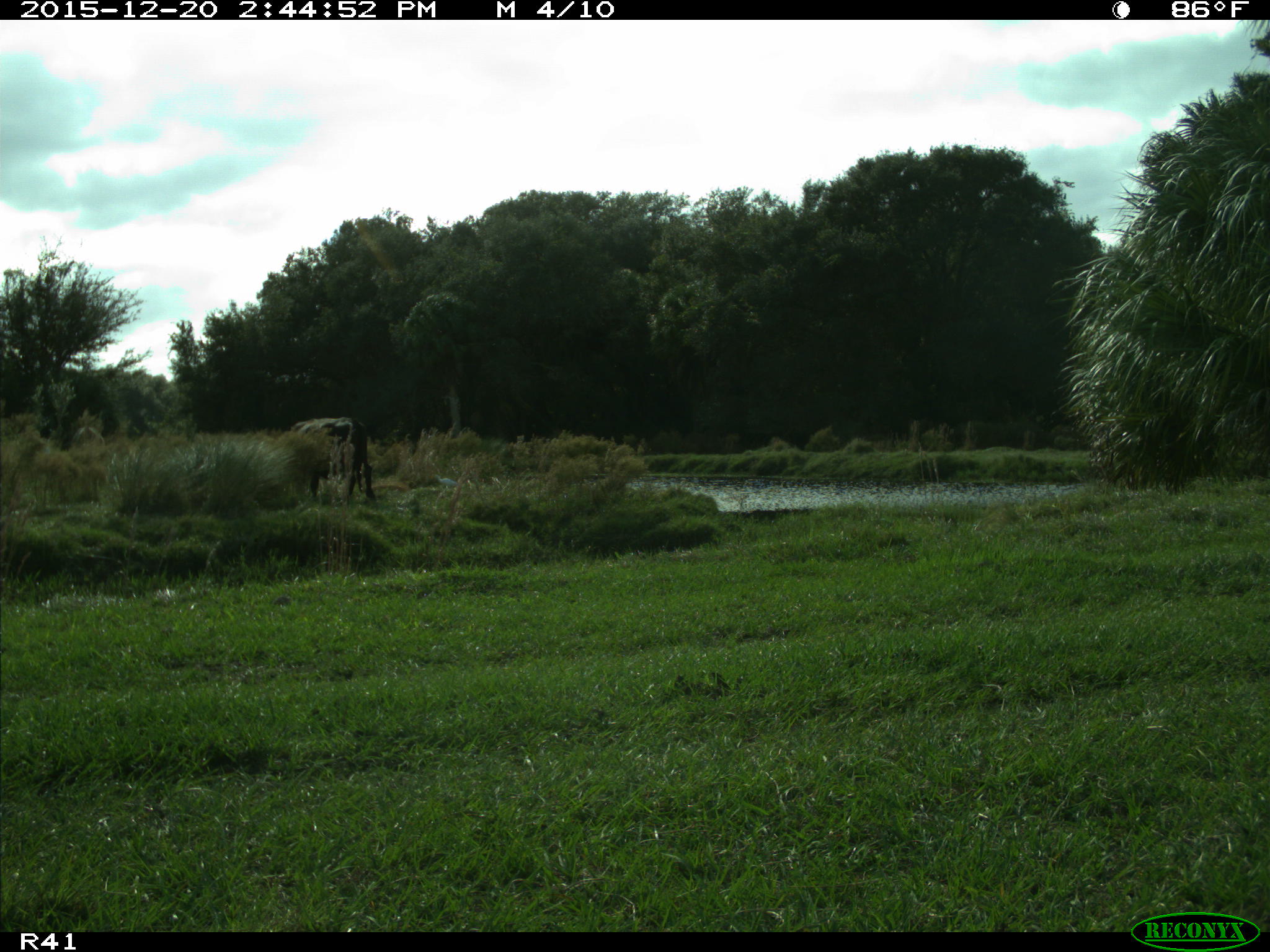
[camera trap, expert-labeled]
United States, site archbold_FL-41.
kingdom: Animalia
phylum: Chordata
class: Mammalia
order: Artiodactyla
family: Bovidae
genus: Bos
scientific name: Bos taurus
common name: domestic cow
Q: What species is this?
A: Bos taurus (domestic cow).